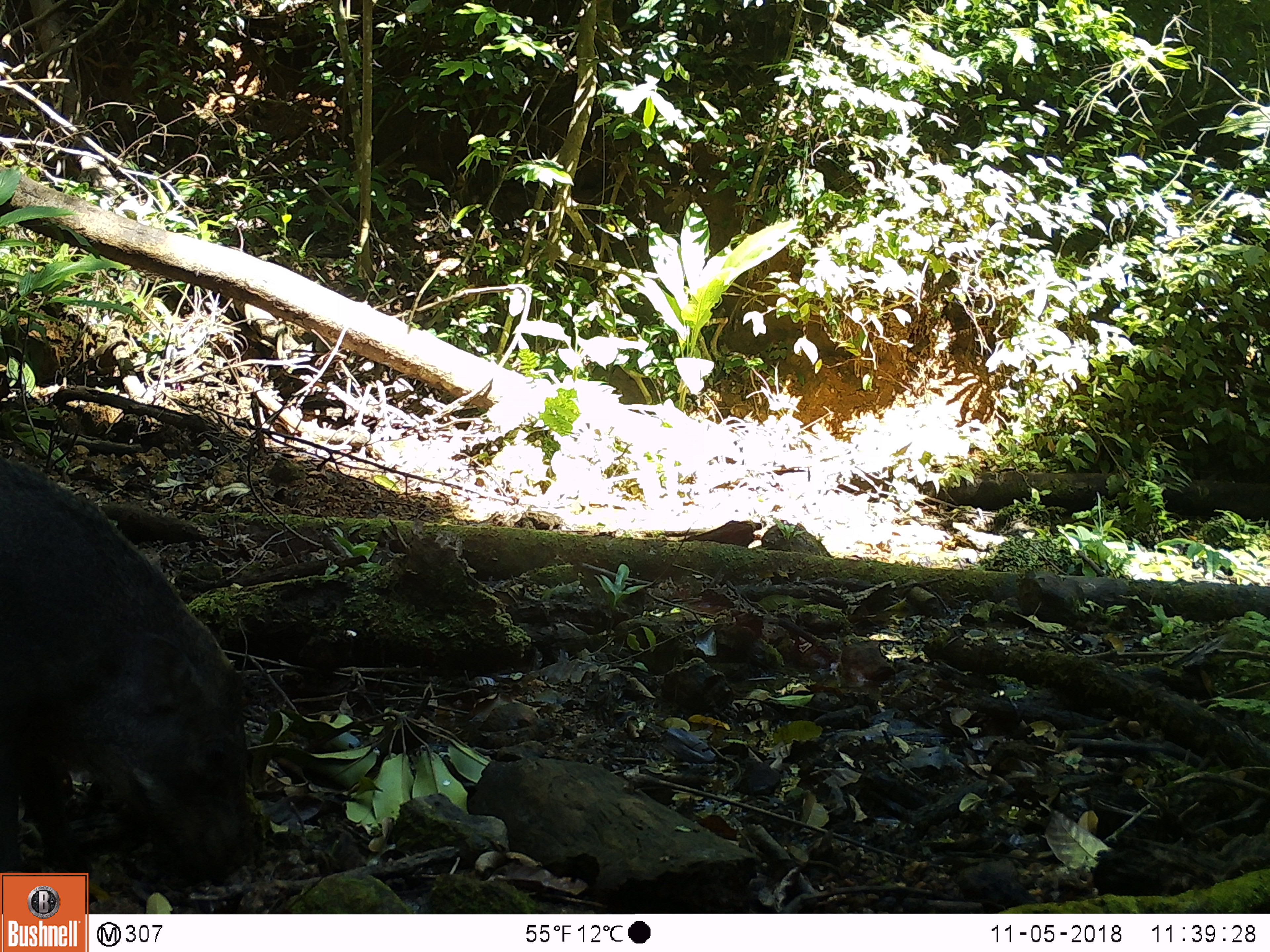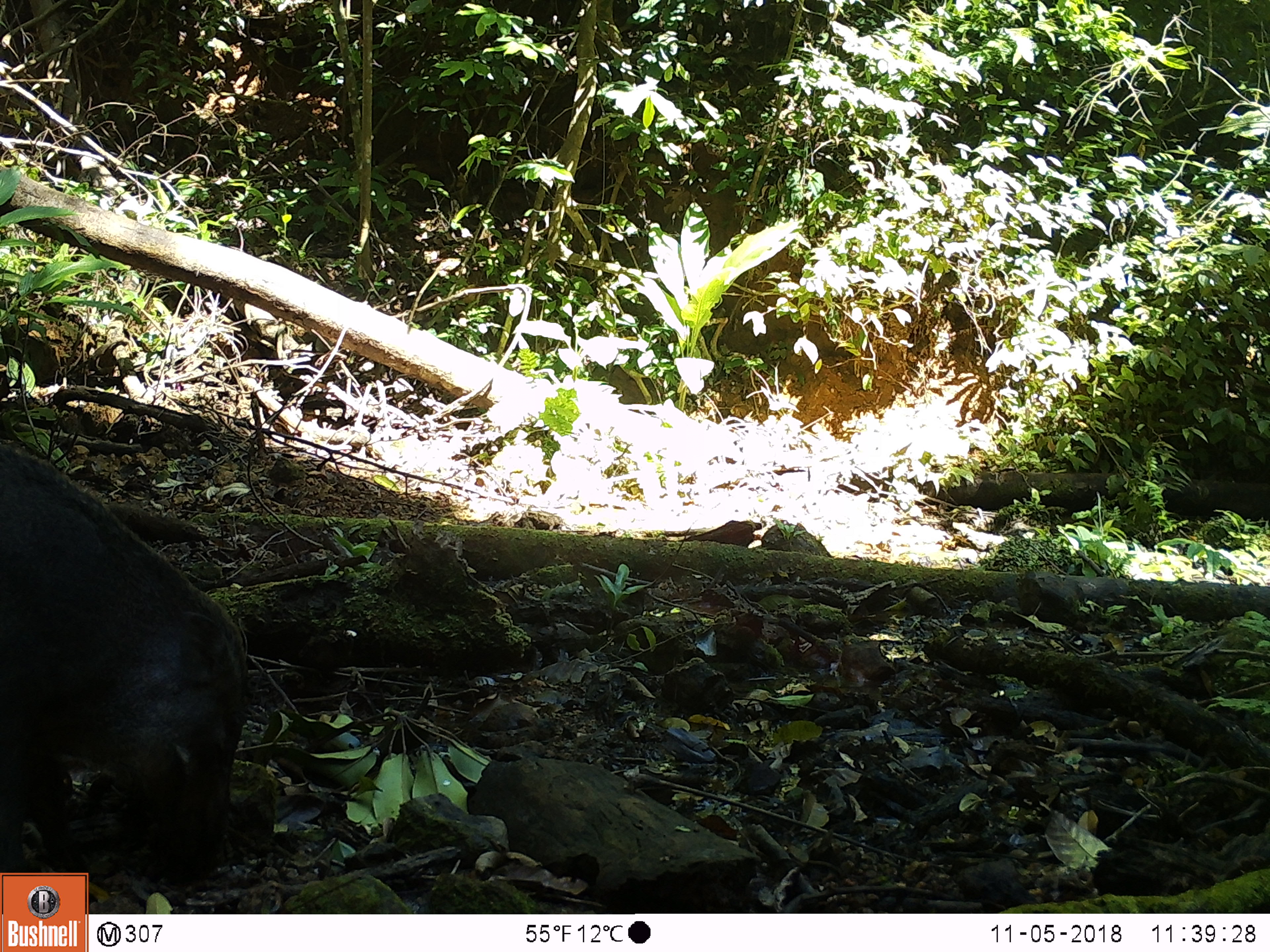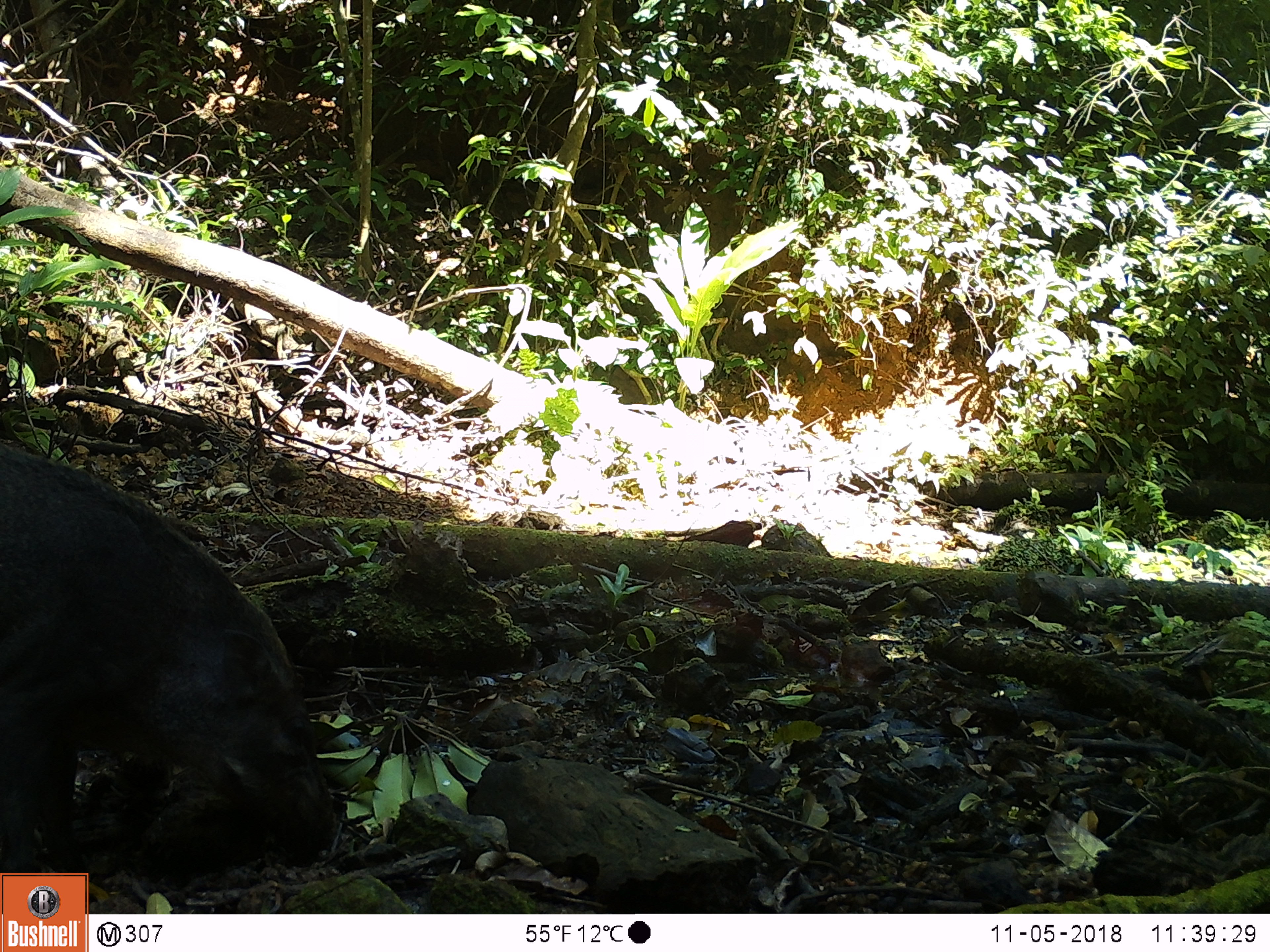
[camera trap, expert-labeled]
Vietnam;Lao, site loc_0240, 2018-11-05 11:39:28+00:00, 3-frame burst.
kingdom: Animalia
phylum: Chordata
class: Mammalia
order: Artiodactyla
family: Suidae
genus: Sus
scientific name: Sus scrofa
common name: eurasian wild pig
Eurasian wild pig (Sus scrofa). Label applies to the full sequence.